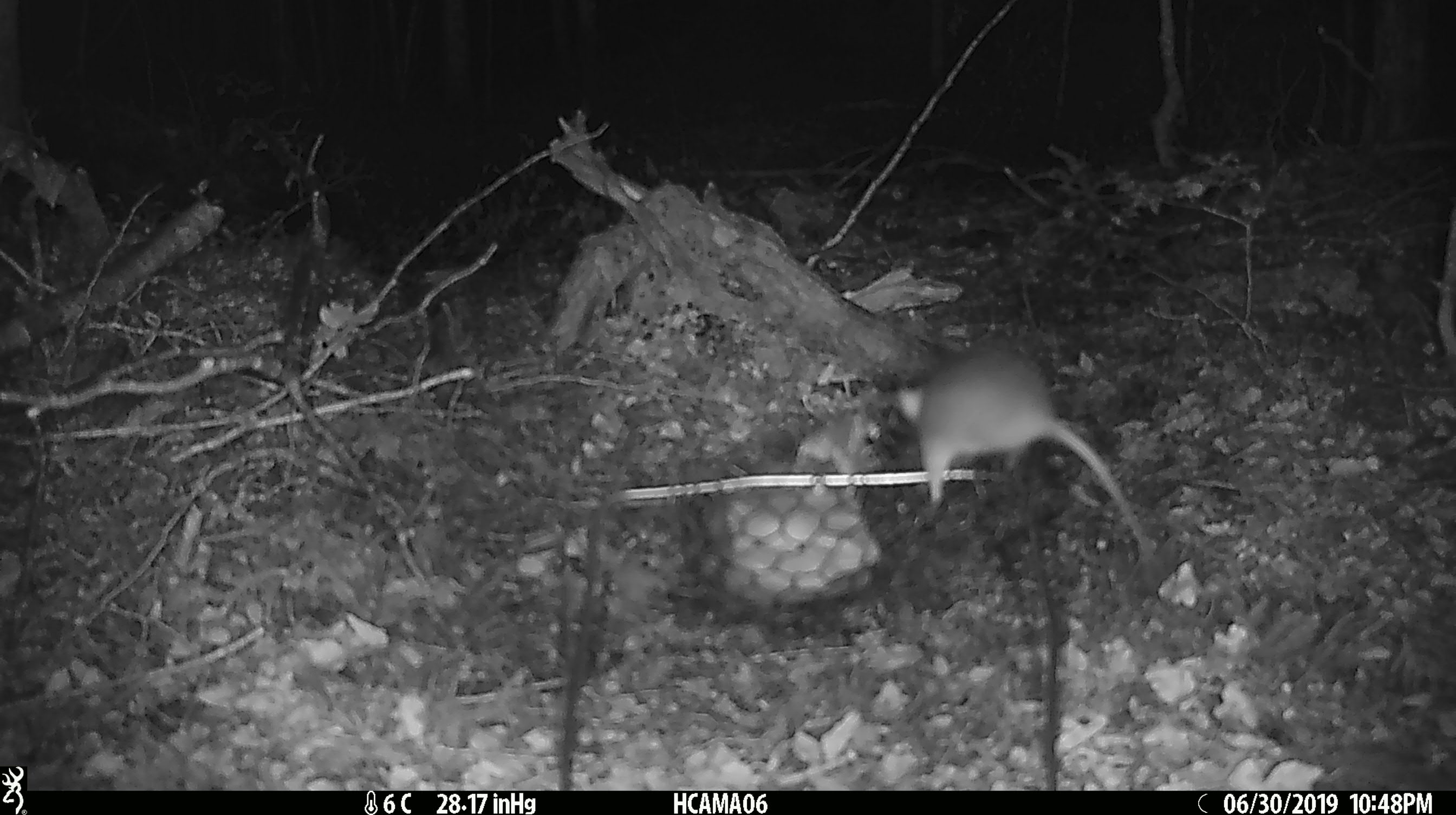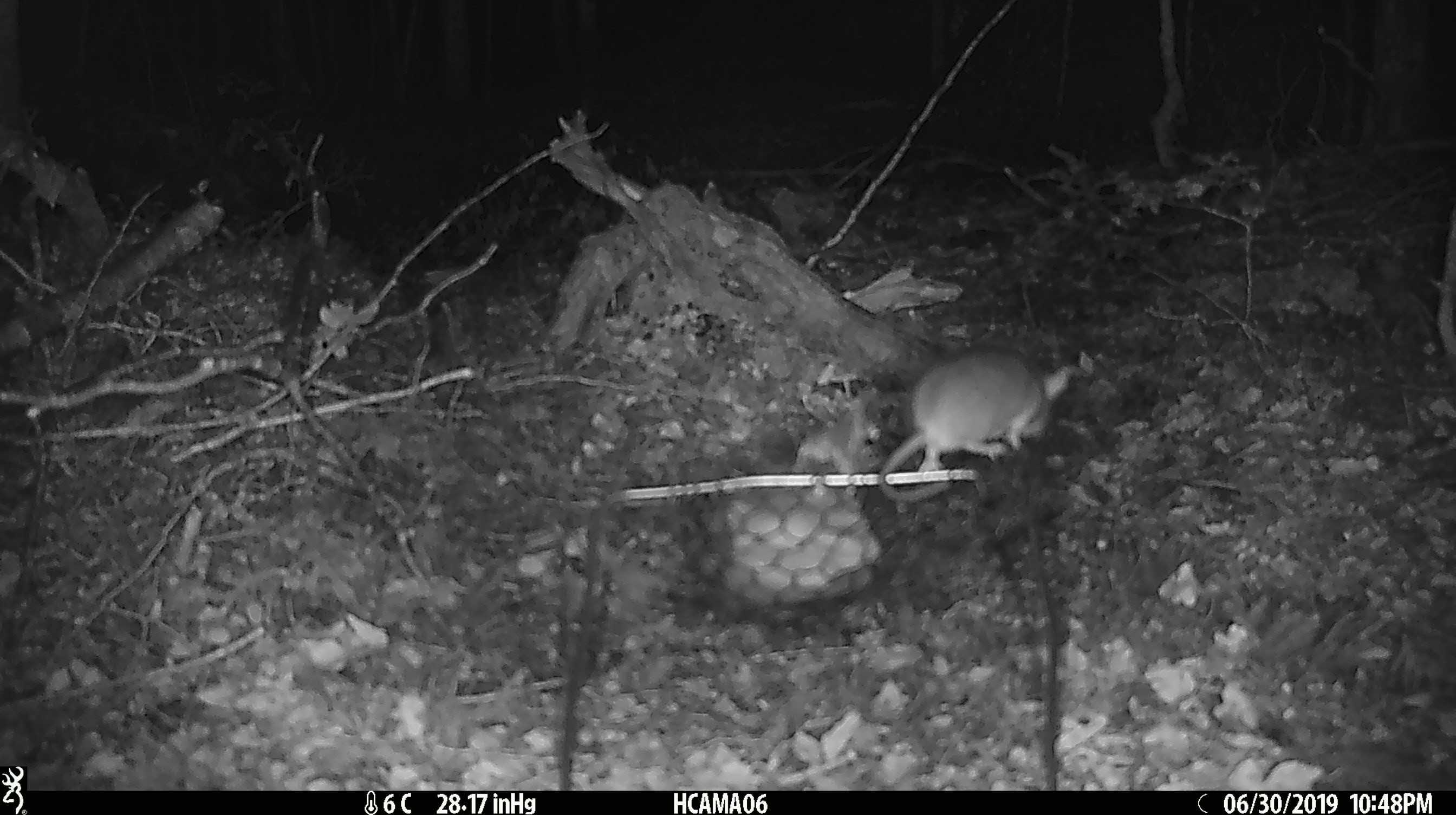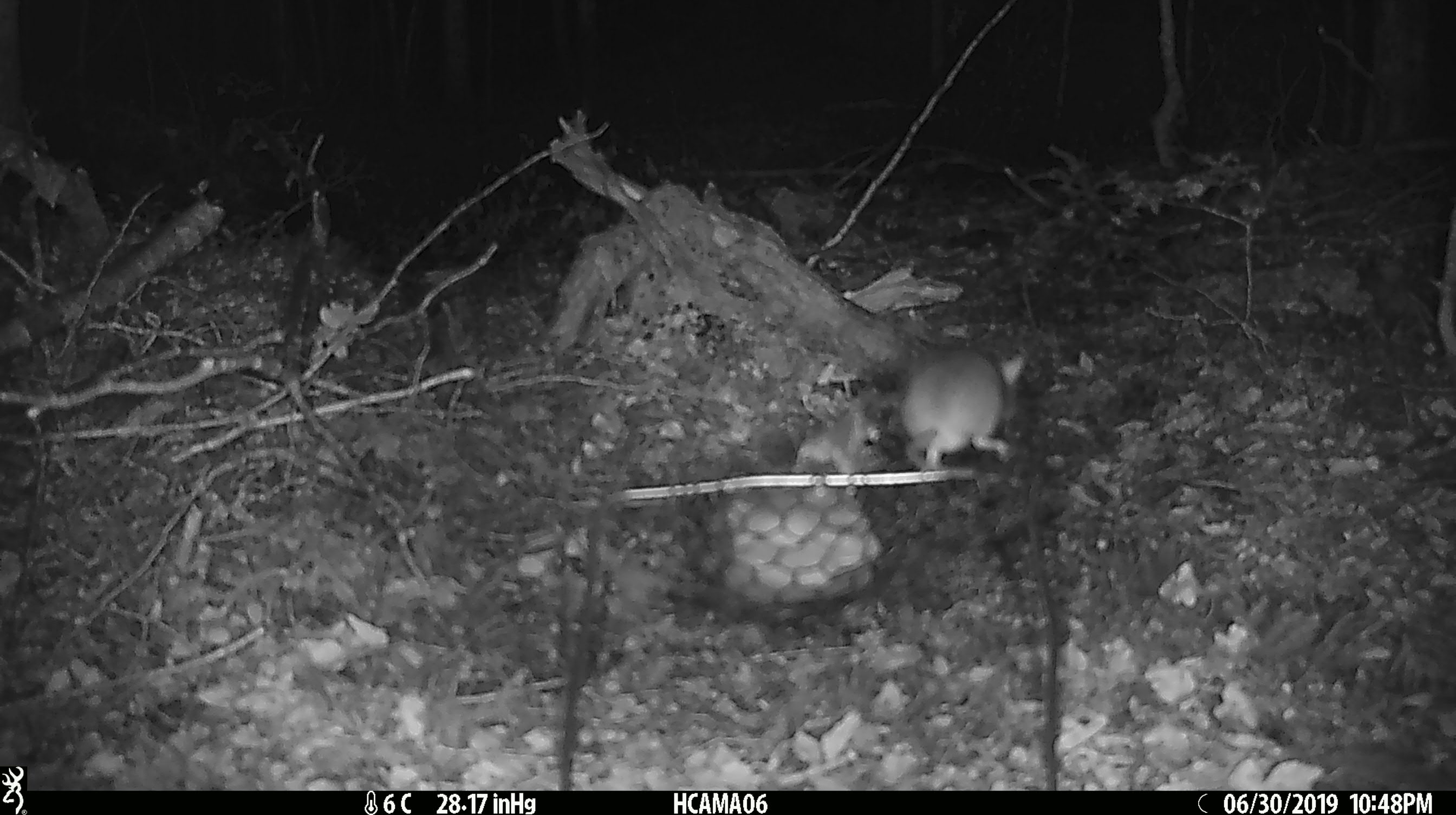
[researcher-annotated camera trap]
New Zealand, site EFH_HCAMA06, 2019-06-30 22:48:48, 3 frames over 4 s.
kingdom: Animalia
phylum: Chordata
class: Mammalia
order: Rodentia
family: Muridae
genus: Mus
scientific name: Mus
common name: mouse